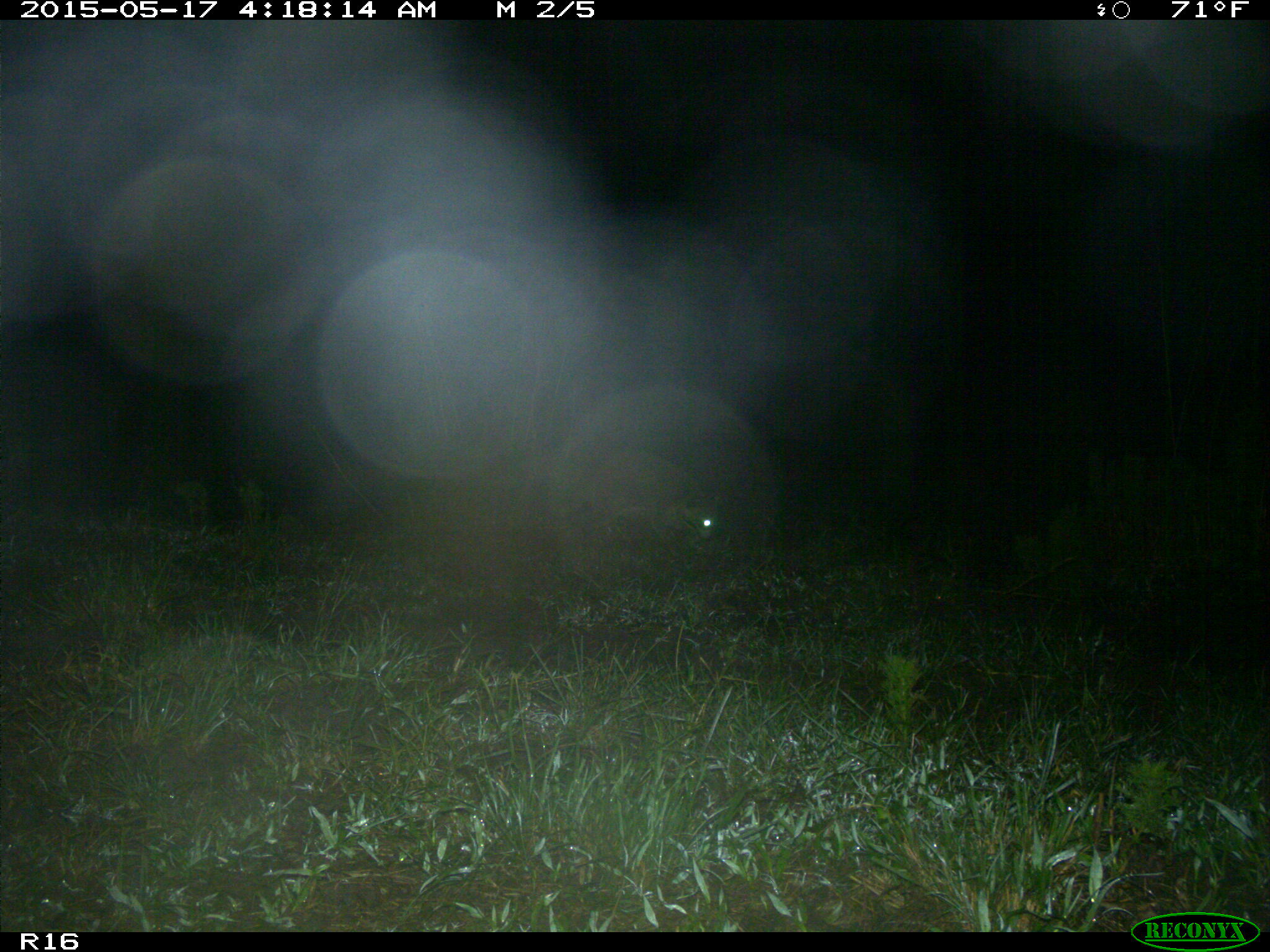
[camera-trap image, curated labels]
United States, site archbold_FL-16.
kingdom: Animalia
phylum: Chordata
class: Mammalia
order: Carnivora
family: Procyonidae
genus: Procyon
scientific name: Procyon lotor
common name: common raccoon